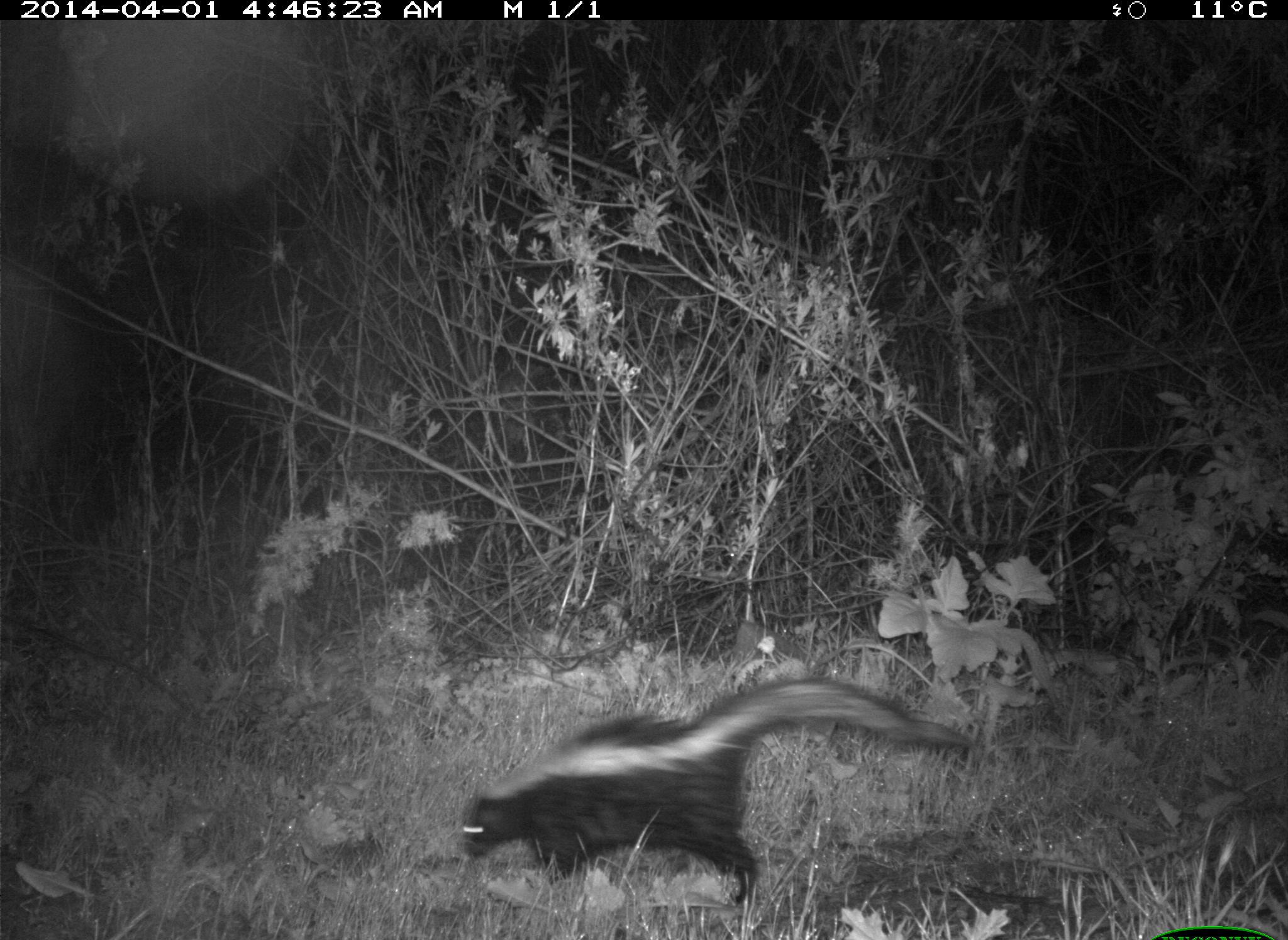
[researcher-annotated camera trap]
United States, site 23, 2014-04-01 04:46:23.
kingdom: Animalia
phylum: Chordata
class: Mammalia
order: Carnivora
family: Mephitidae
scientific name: Mephitidae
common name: skunk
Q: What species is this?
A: Skunk (Mephitidae).